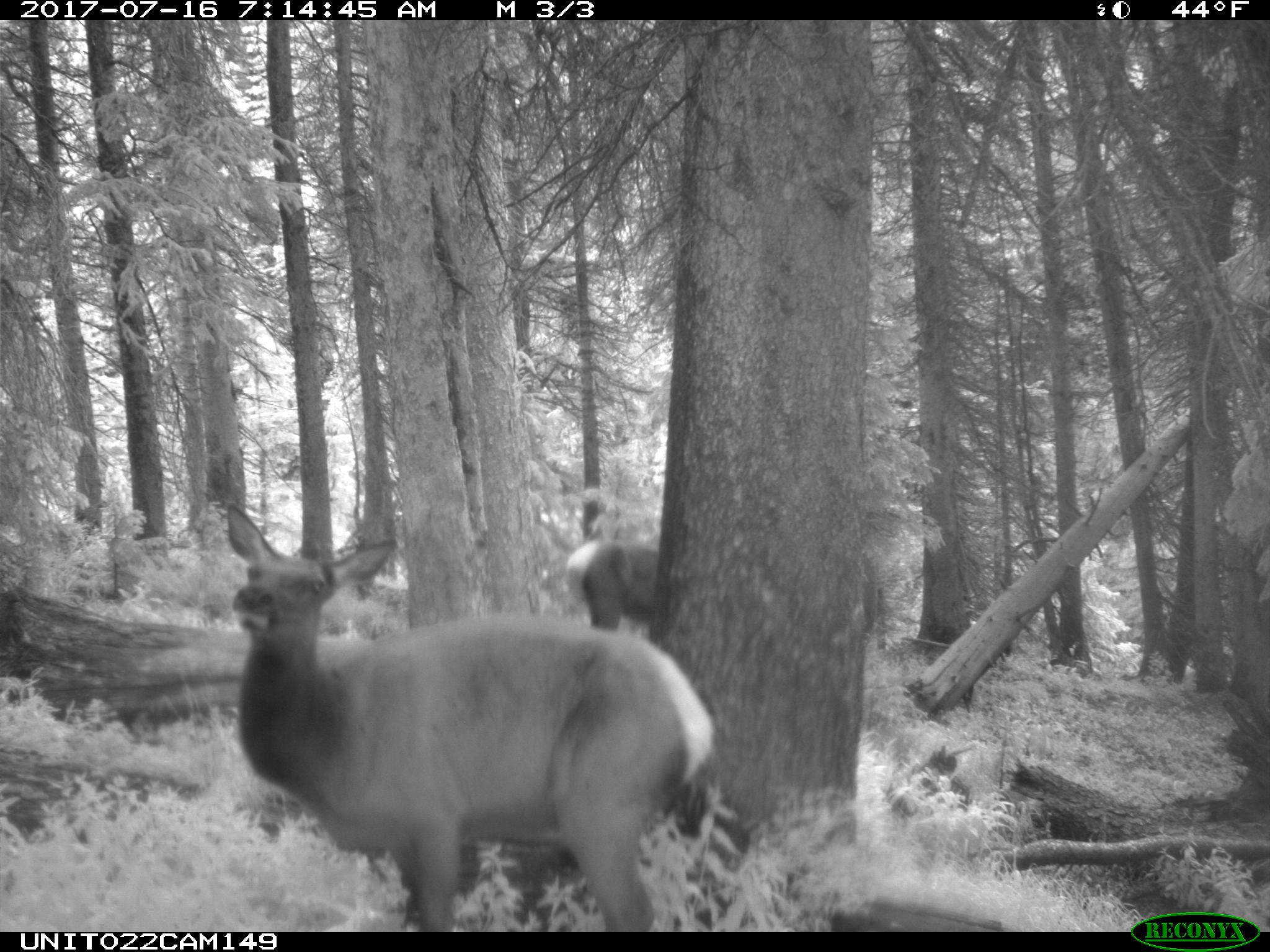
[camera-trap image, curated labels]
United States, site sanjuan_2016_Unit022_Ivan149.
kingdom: Animalia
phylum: Chordata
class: Mammalia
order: Artiodactyla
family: Cervidae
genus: Cervus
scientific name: Cervus elaphus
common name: red deer